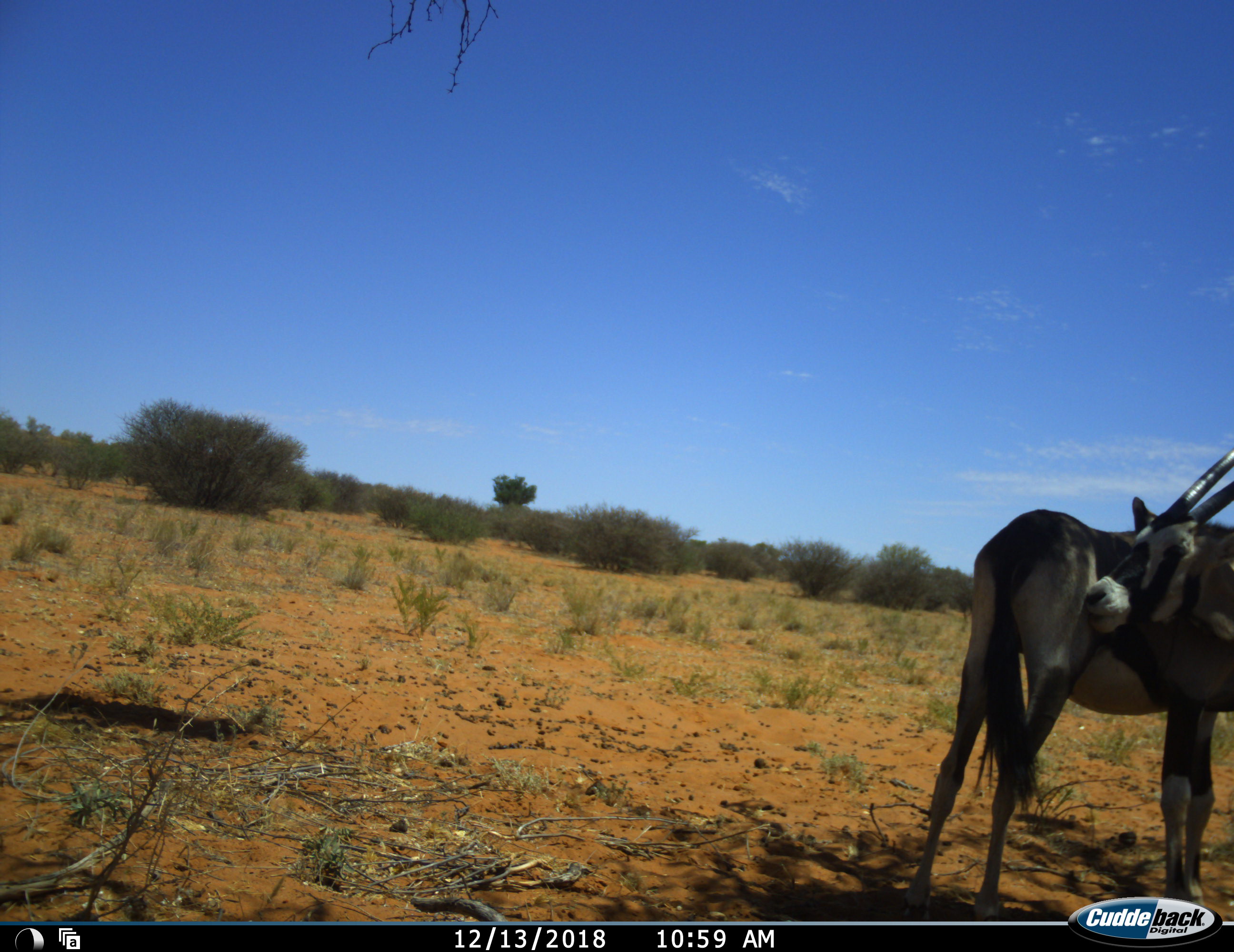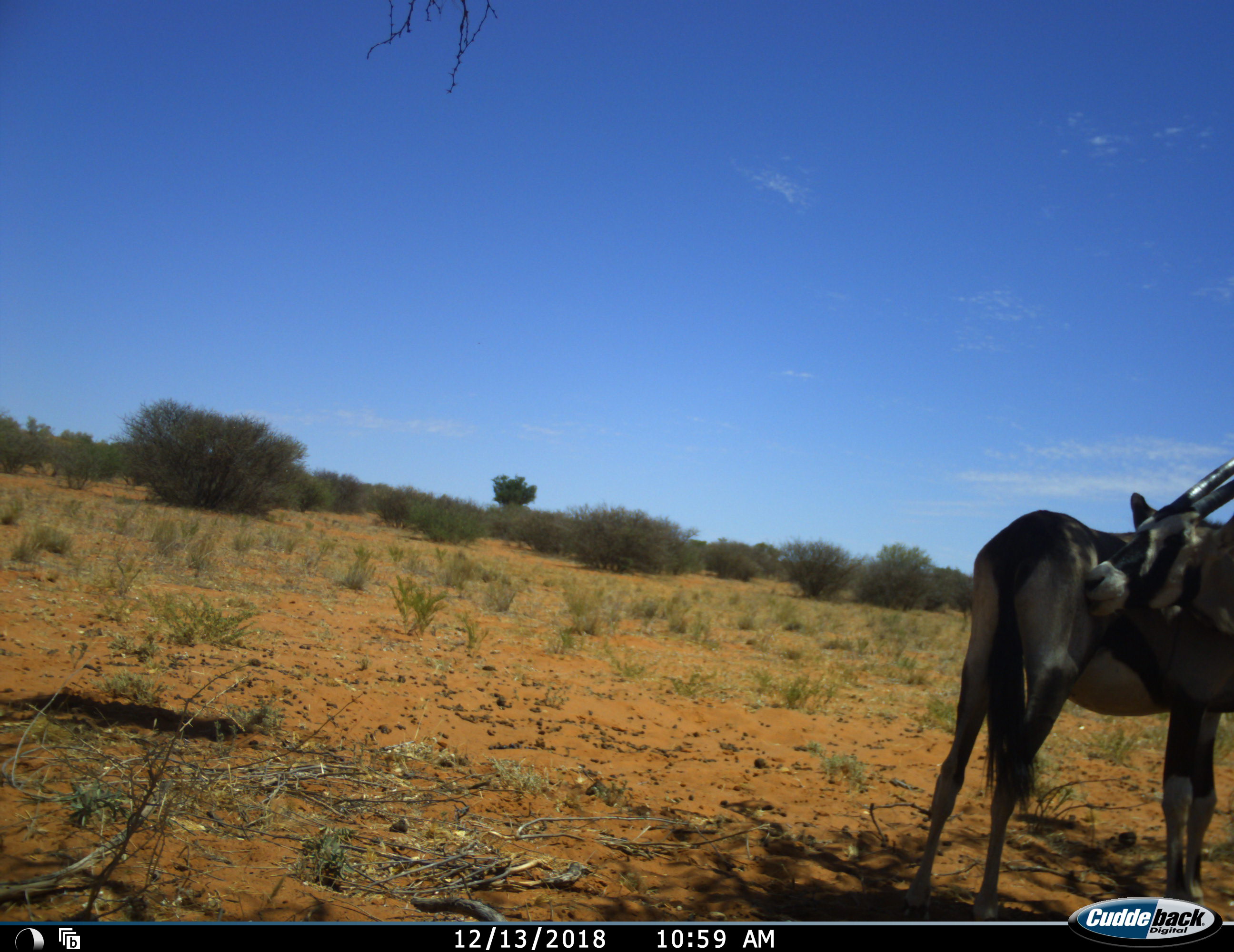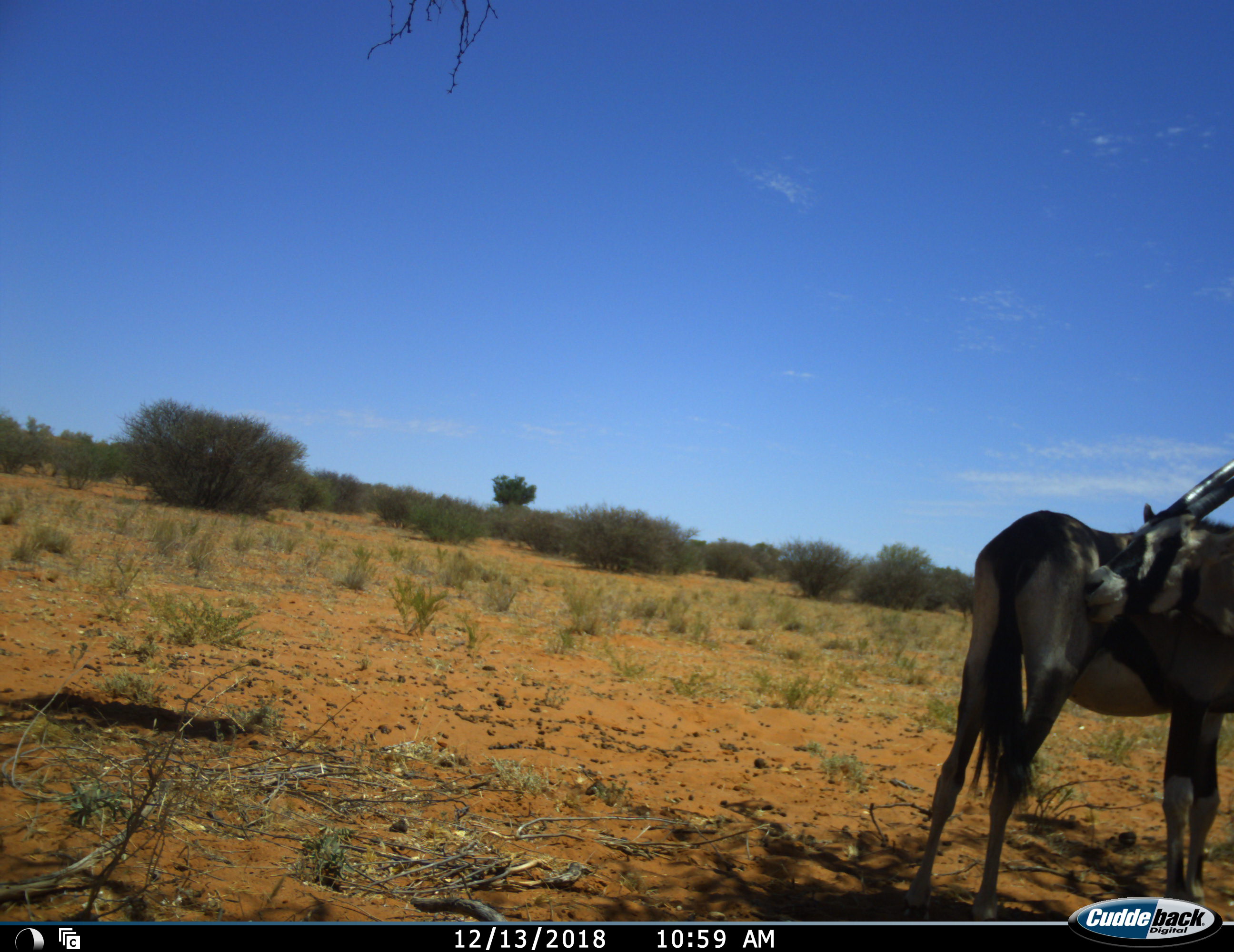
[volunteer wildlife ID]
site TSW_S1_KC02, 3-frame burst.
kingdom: Animalia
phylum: Chordata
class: Mammalia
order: Artiodactyla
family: Bovidae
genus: Oryx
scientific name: Oryx gazella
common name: gemsbok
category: oryx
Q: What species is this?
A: Oryx (gemsbok) (Oryx gazella).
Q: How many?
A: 1.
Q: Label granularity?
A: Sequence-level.